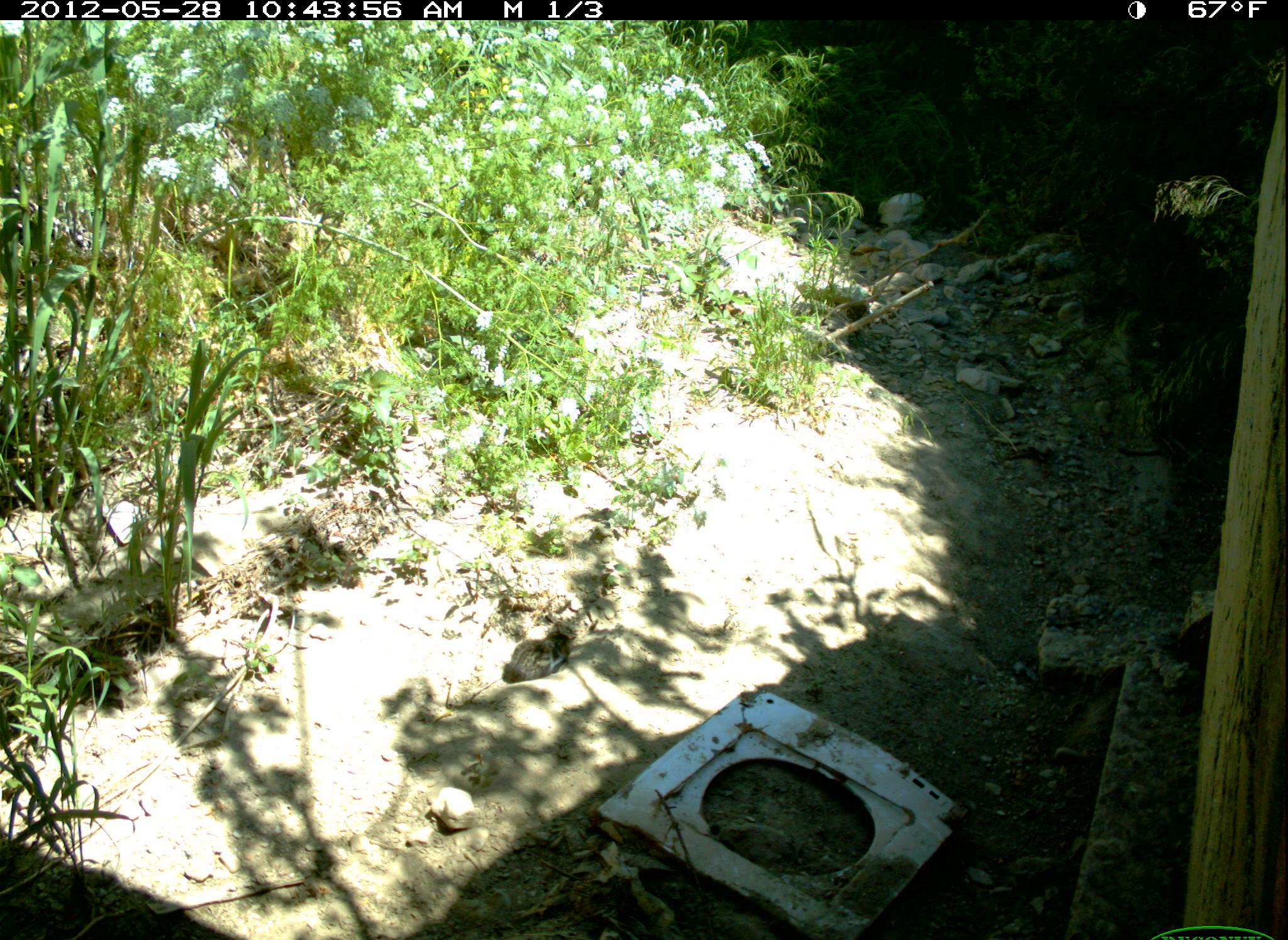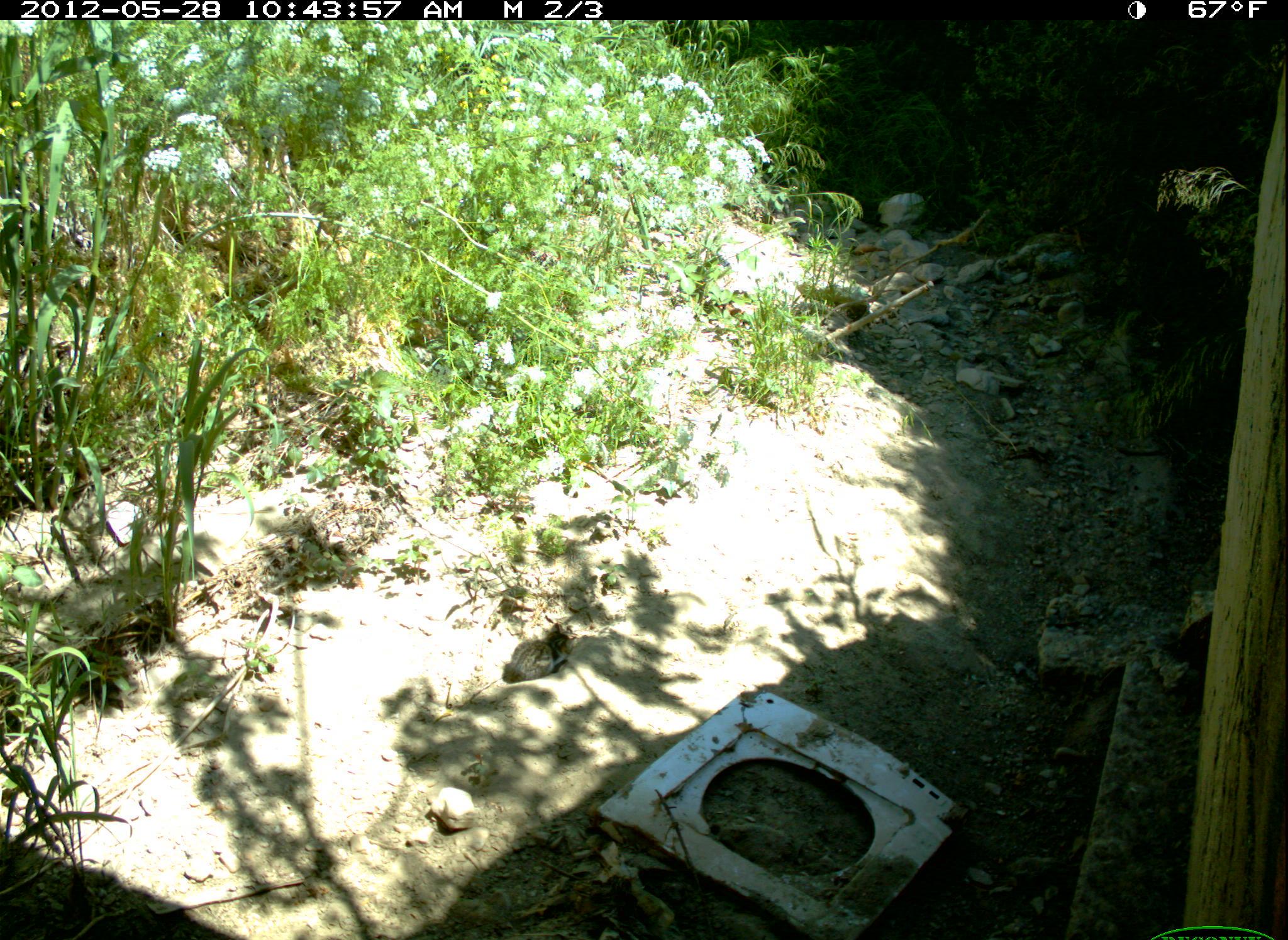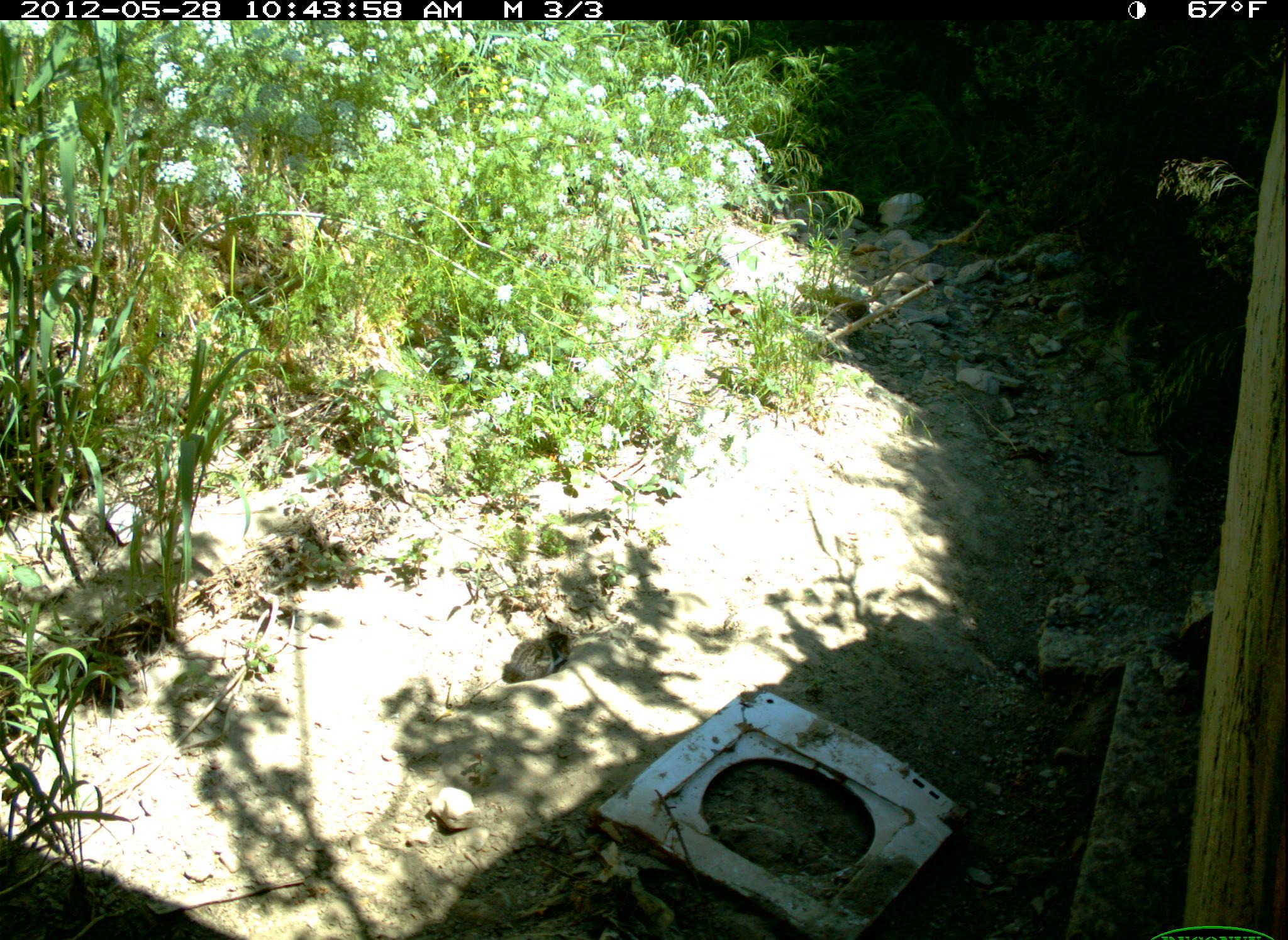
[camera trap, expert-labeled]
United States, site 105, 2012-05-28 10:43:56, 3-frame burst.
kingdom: Animalia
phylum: Chordata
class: Mammalia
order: Carnivora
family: Felidae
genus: Felis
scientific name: Felis catus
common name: cat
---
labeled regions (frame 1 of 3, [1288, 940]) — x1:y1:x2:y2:
cat: 491:601:605:694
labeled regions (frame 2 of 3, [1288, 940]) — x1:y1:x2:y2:
cat: 504:619:583:685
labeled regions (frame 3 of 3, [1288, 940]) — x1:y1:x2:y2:
cat: 502:612:582:685